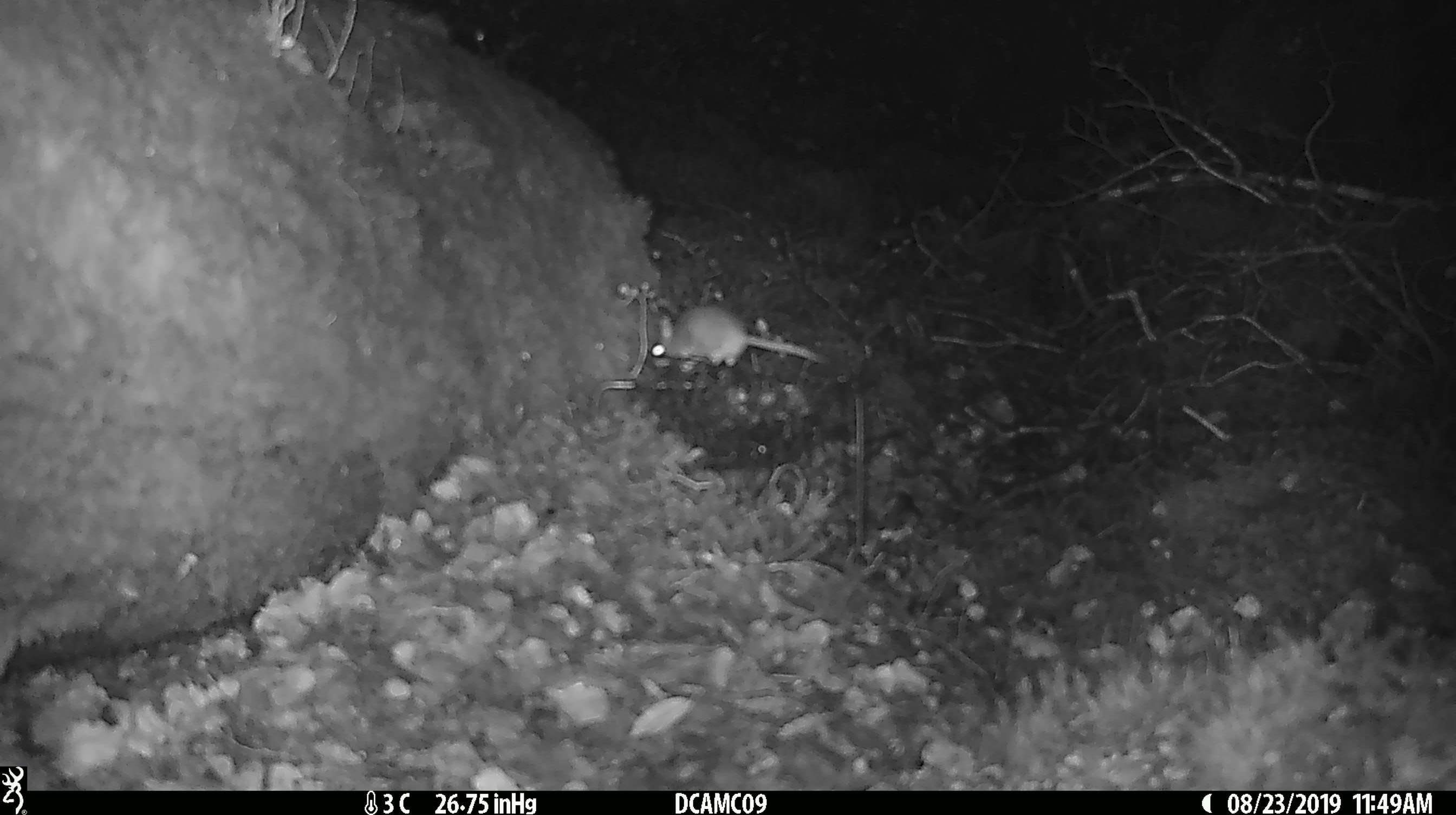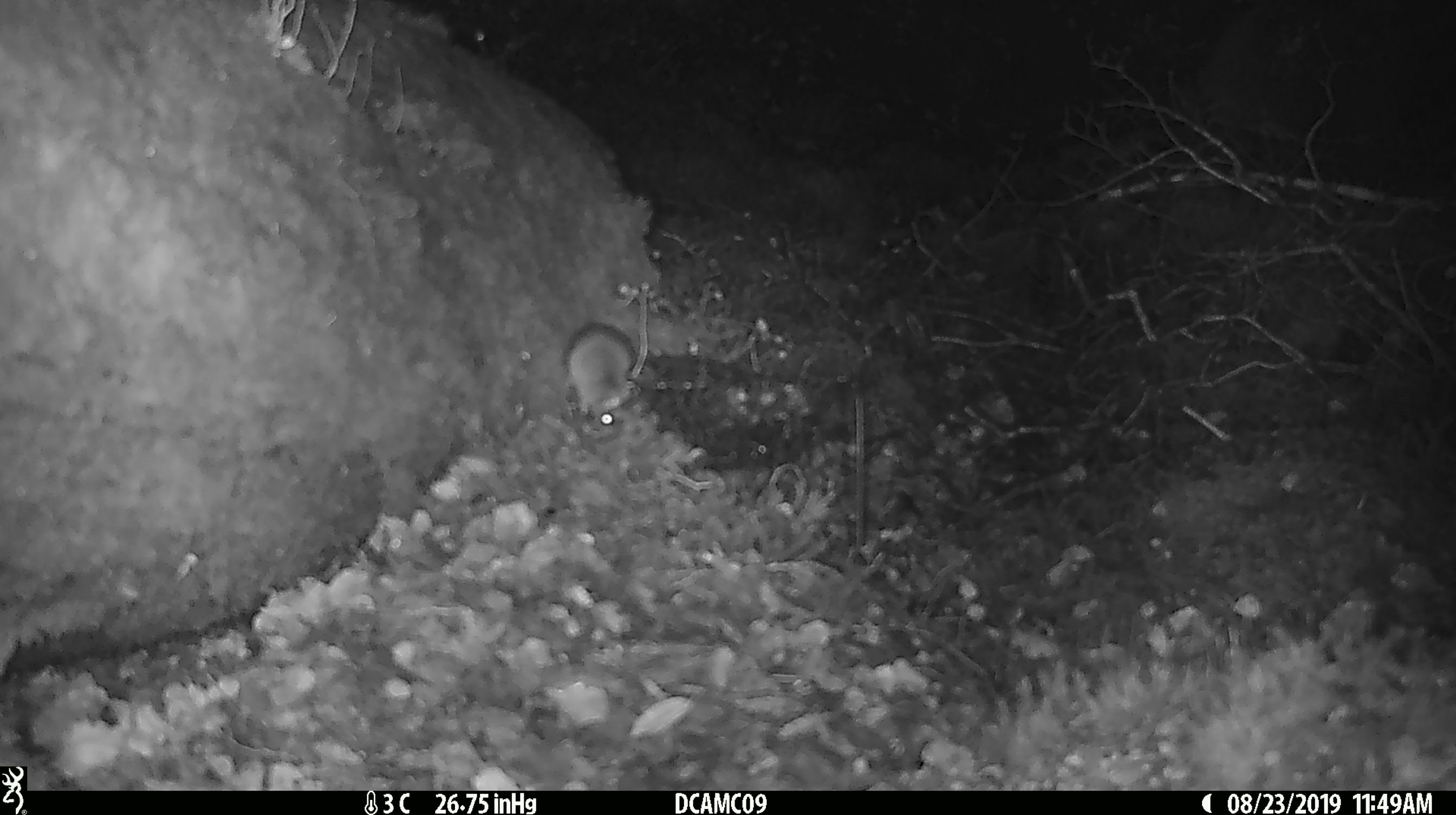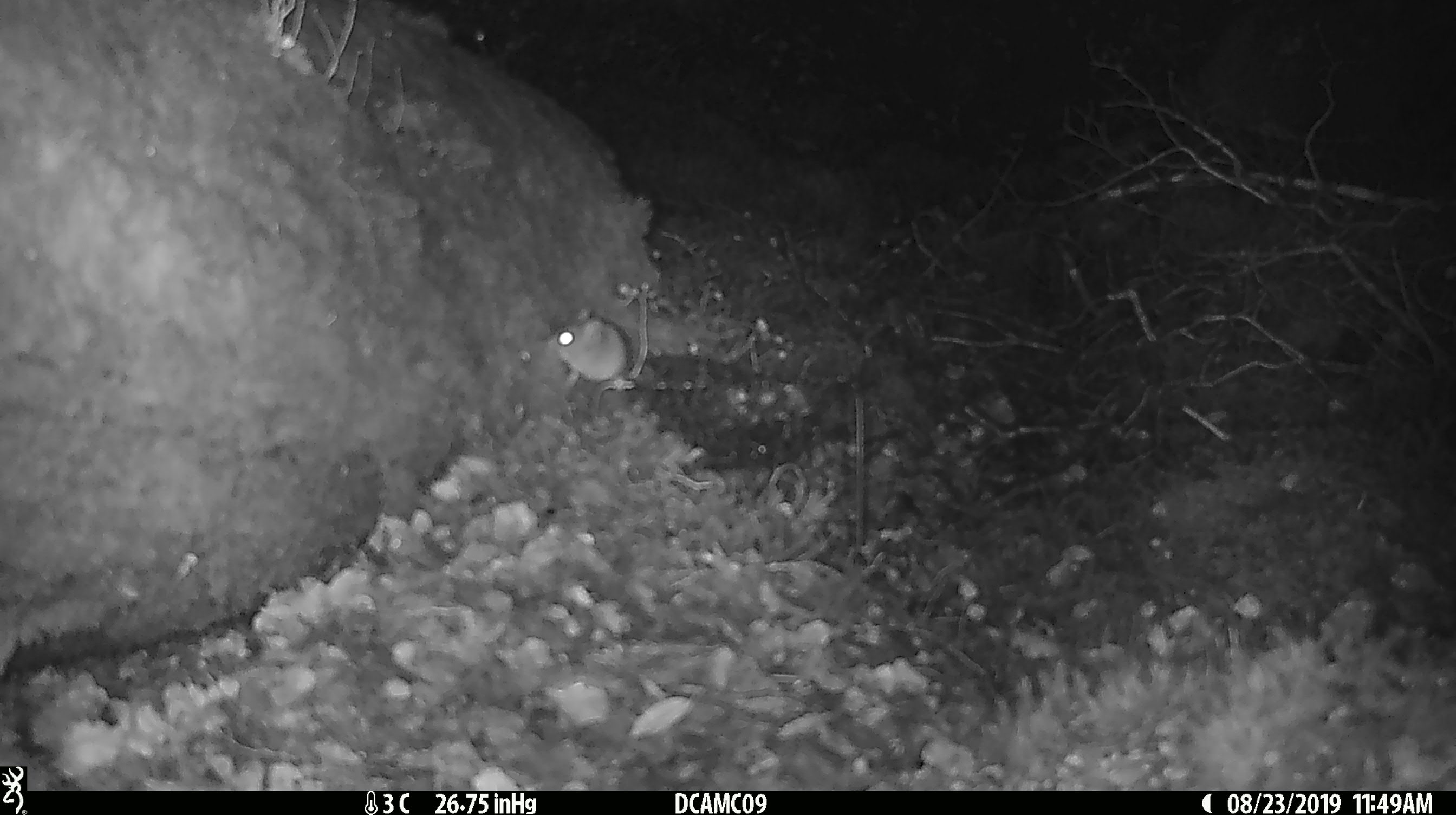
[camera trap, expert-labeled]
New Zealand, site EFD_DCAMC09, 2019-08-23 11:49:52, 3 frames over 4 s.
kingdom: Animalia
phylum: Chordata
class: Mammalia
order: Rodentia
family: Muridae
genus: Mus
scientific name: Mus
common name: mouse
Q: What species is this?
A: Mouse (Mus).